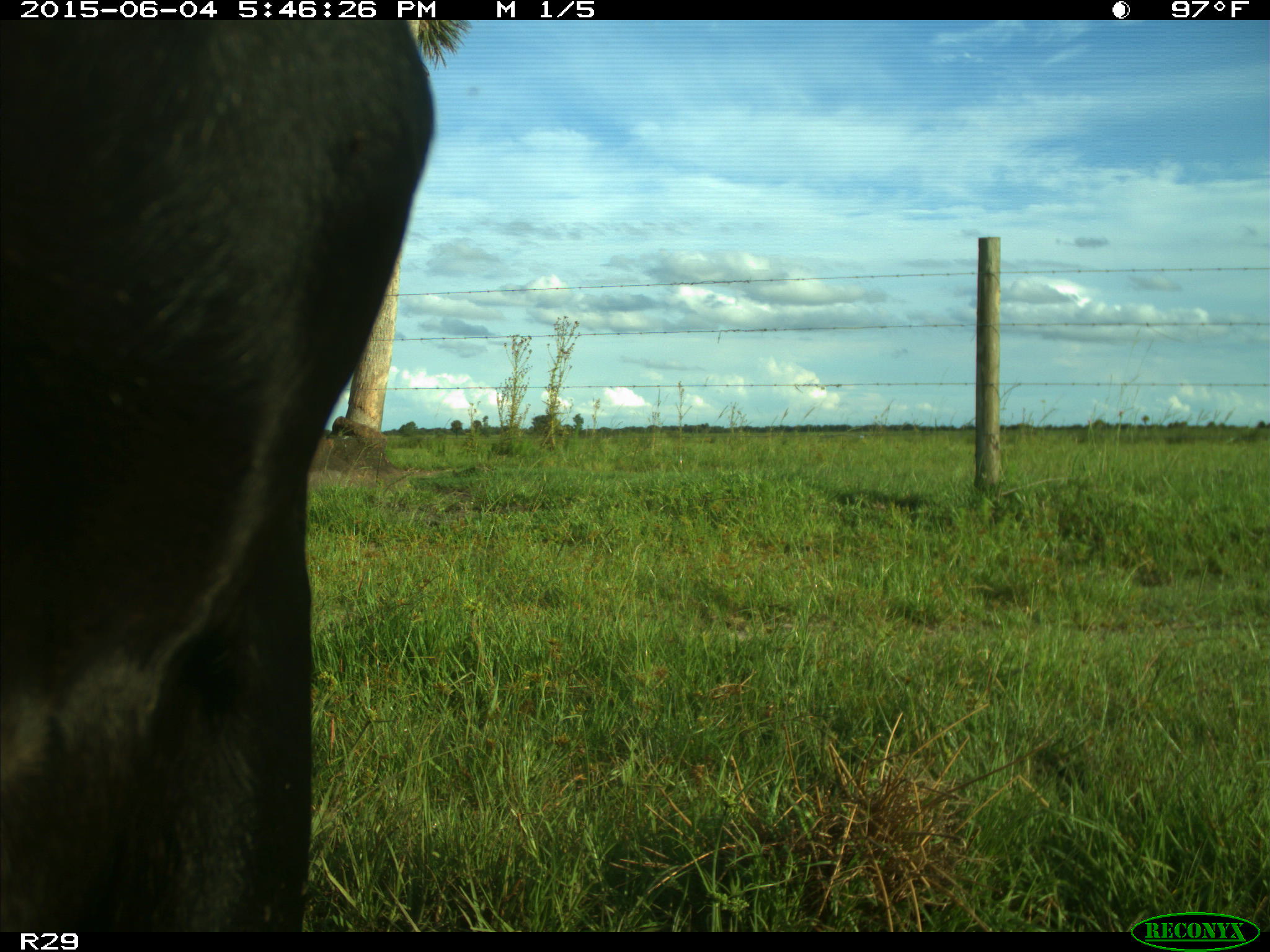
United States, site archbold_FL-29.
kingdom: Animalia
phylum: Chordata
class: Mammalia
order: Artiodactyla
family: Bovidae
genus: Bos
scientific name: Bos taurus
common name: domestic cow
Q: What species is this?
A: Bos taurus (domestic cow).